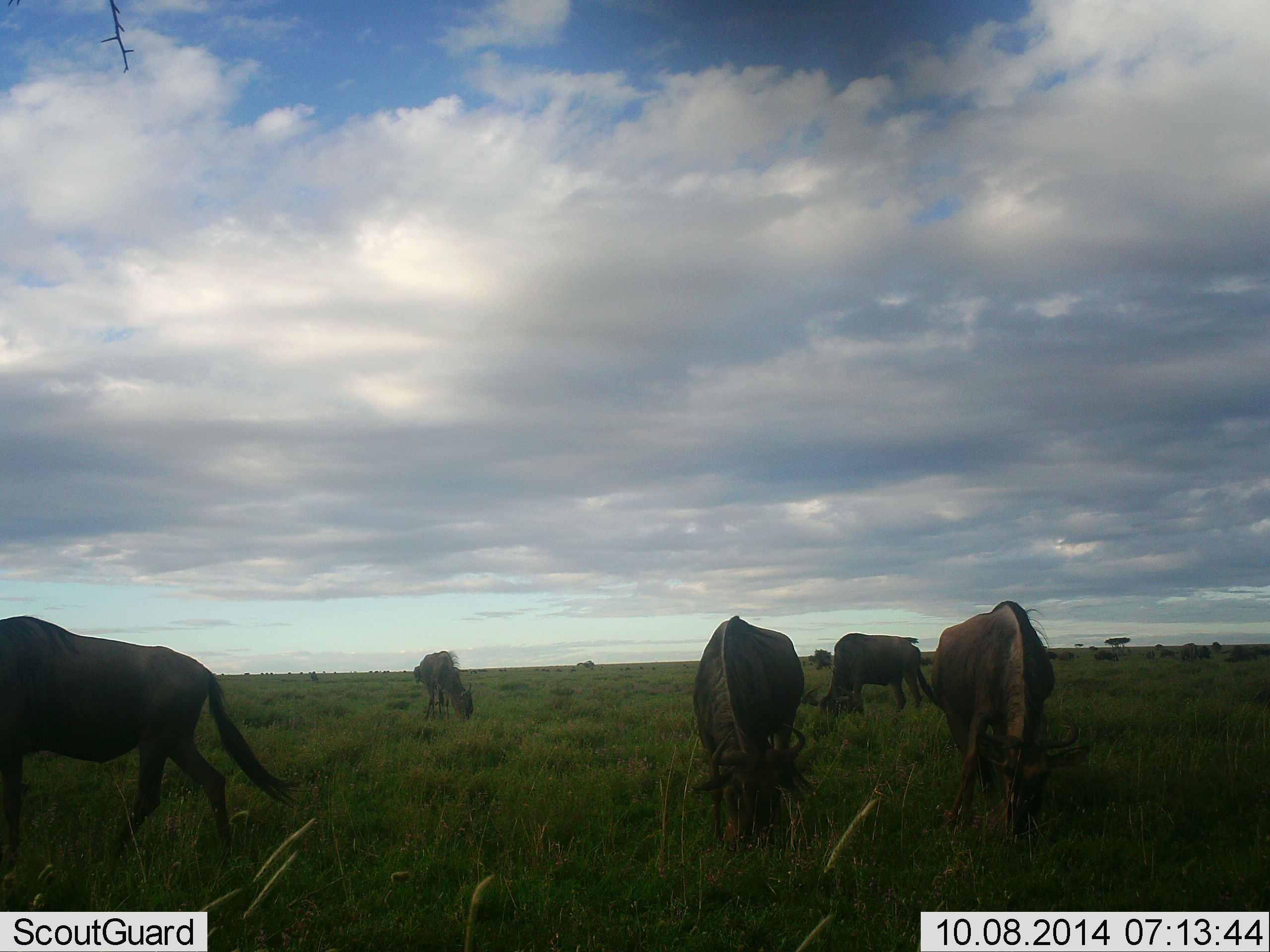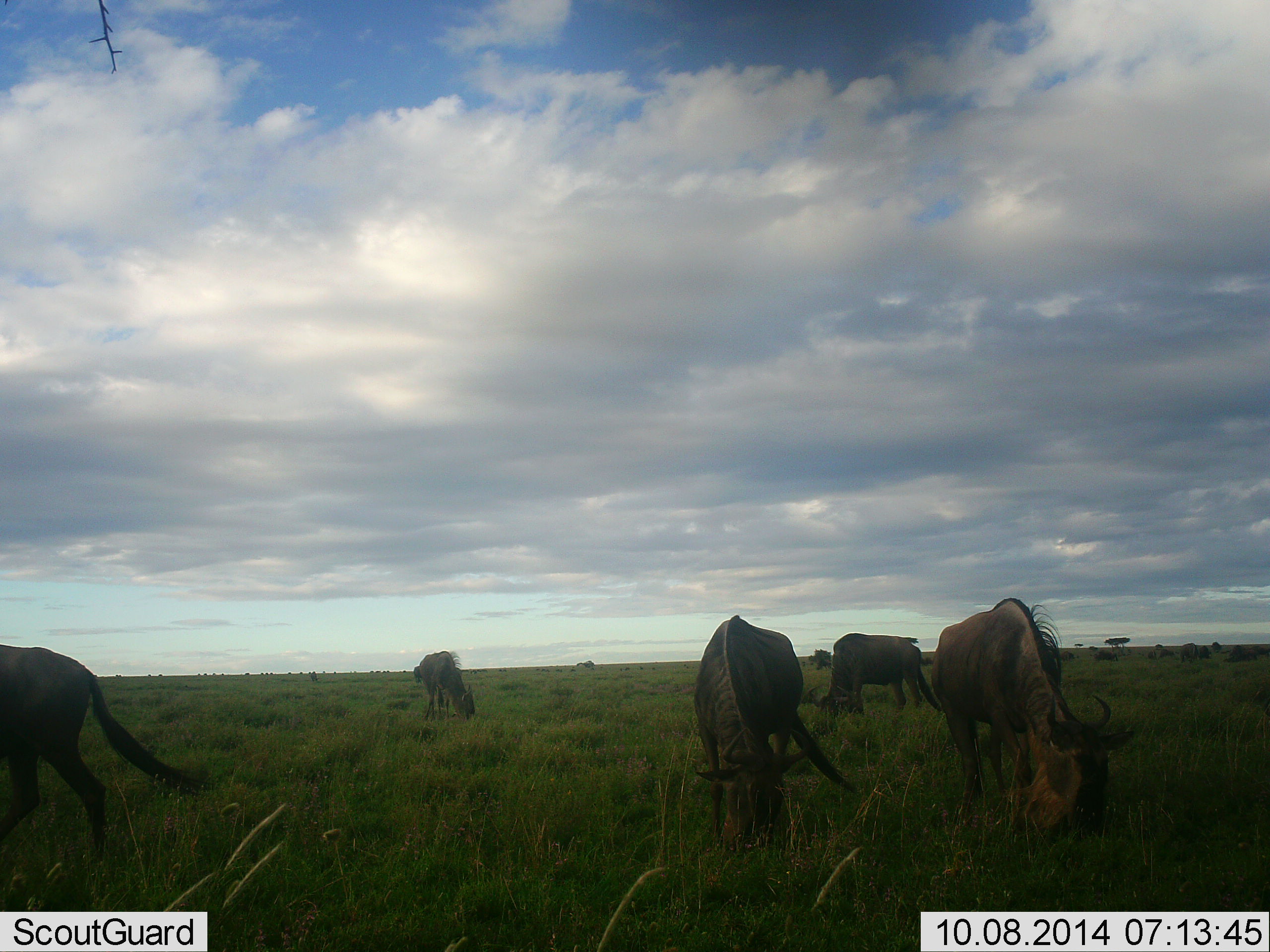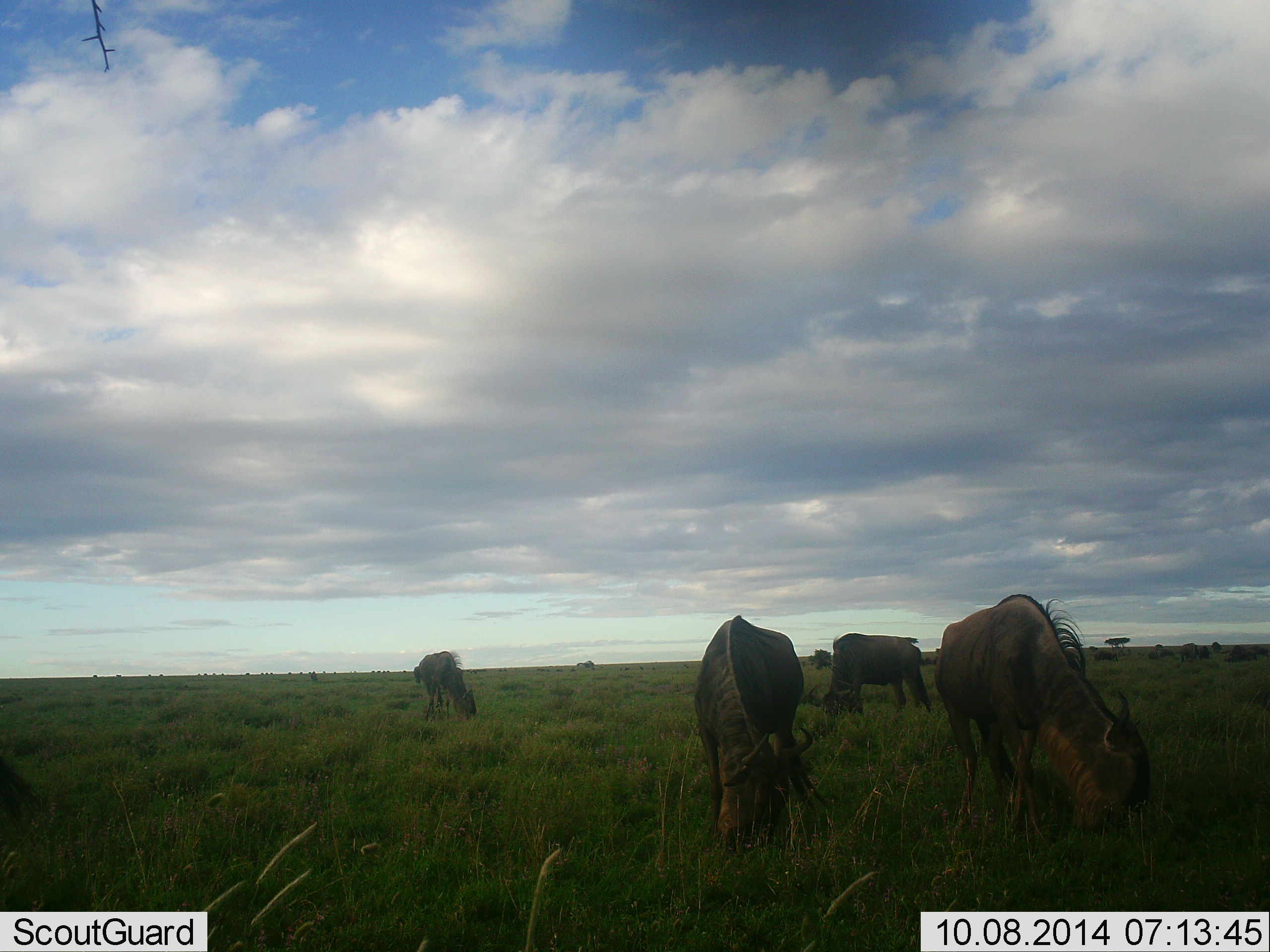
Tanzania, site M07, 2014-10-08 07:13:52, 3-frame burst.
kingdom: Animalia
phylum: Chordata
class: Mammalia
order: Artiodactyla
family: Bovidae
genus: Connochaetes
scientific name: Connochaetes taurinus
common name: blue wildebeest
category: wildebeest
Wildebeest (blue wildebeest) (Connochaetes taurinus), count 6. Behavior (volunteer vote fractions): standing 30%, resting 10%, moving 40%, interacting 0%. Young present (vote fraction): 0%. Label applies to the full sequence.